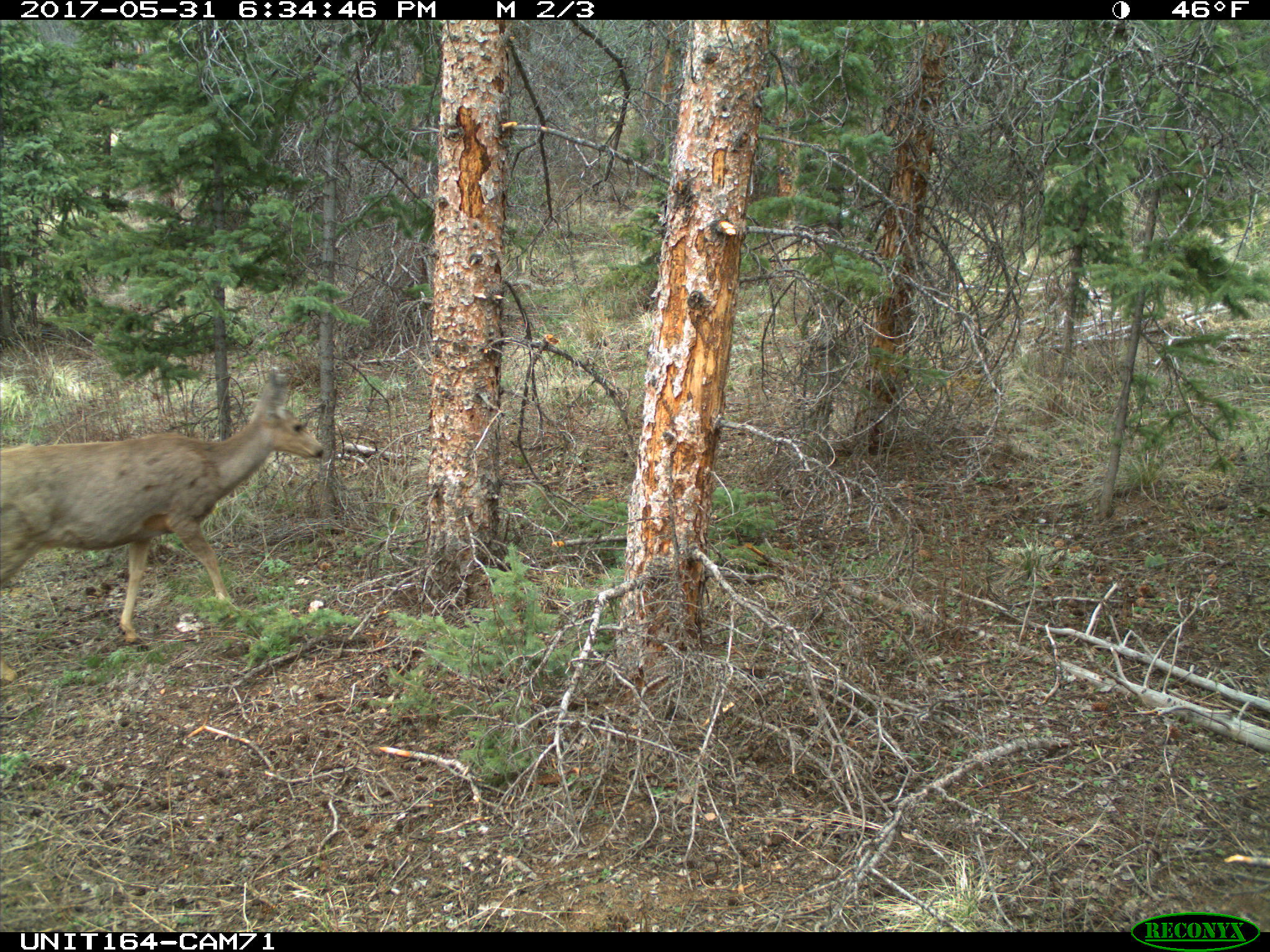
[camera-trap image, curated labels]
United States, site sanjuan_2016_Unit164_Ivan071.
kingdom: Animalia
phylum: Chordata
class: Mammalia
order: Artiodactyla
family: Cervidae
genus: Odocoileus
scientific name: Odocoileus hemionus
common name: mule deer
Odocoileus hemionus (mule deer).